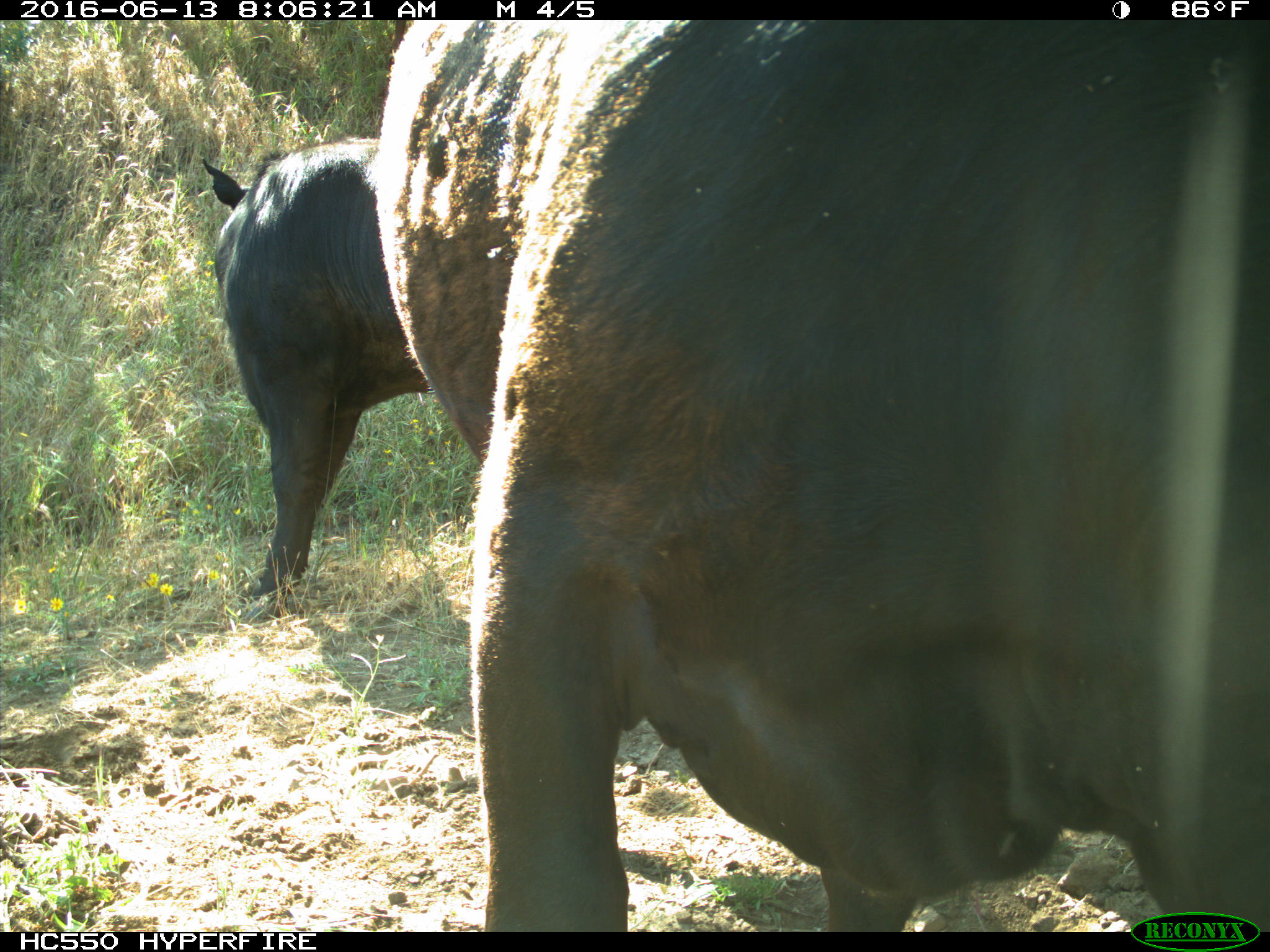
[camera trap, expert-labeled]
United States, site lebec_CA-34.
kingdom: Animalia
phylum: Chordata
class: Mammalia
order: Artiodactyla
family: Bovidae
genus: Bos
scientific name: Bos taurus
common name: domestic cow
Bos taurus (domestic cow).